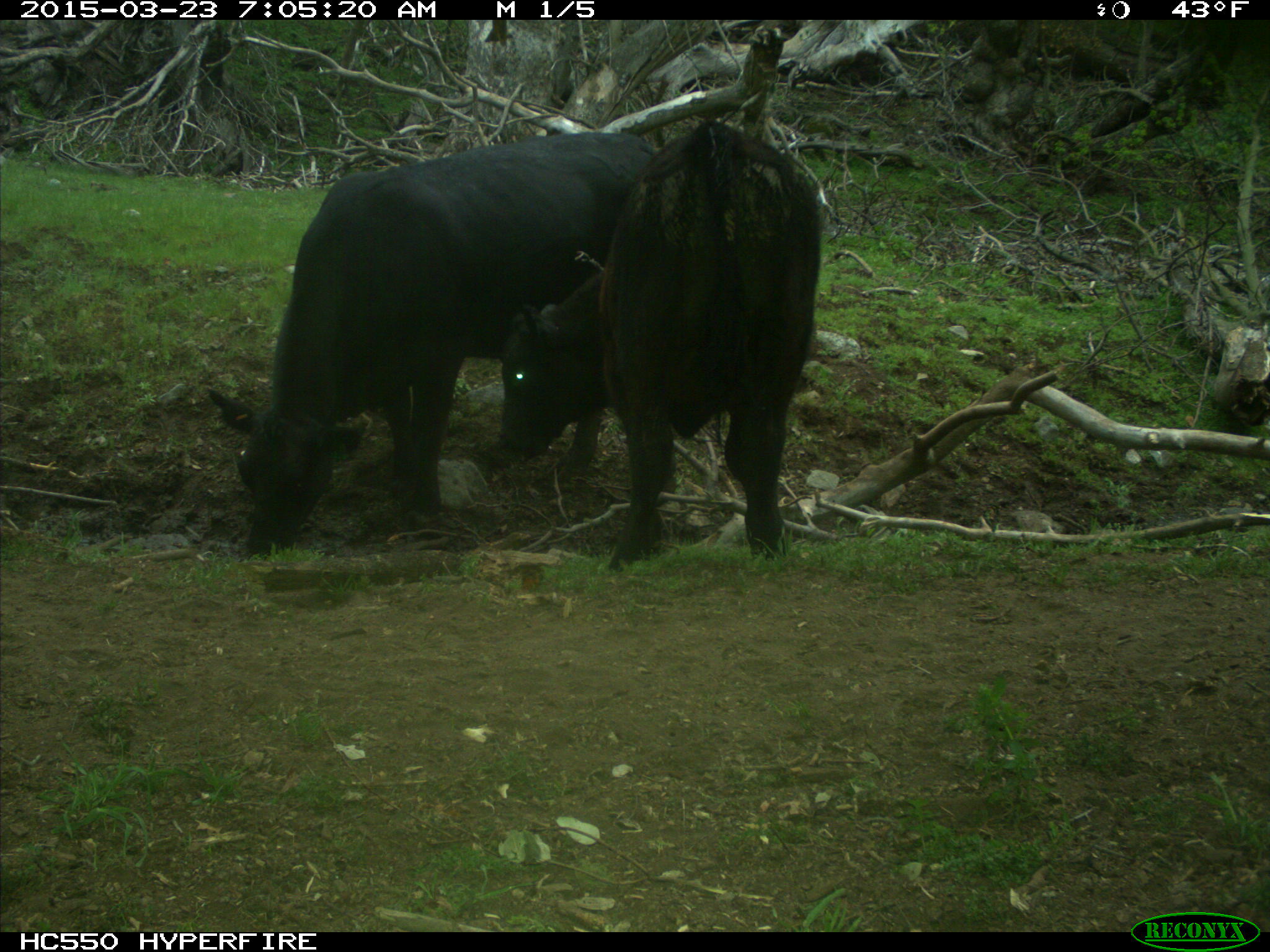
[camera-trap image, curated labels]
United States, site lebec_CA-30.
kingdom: Animalia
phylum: Chordata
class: Mammalia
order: Artiodactyla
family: Bovidae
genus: Bos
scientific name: Bos taurus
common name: domestic cow